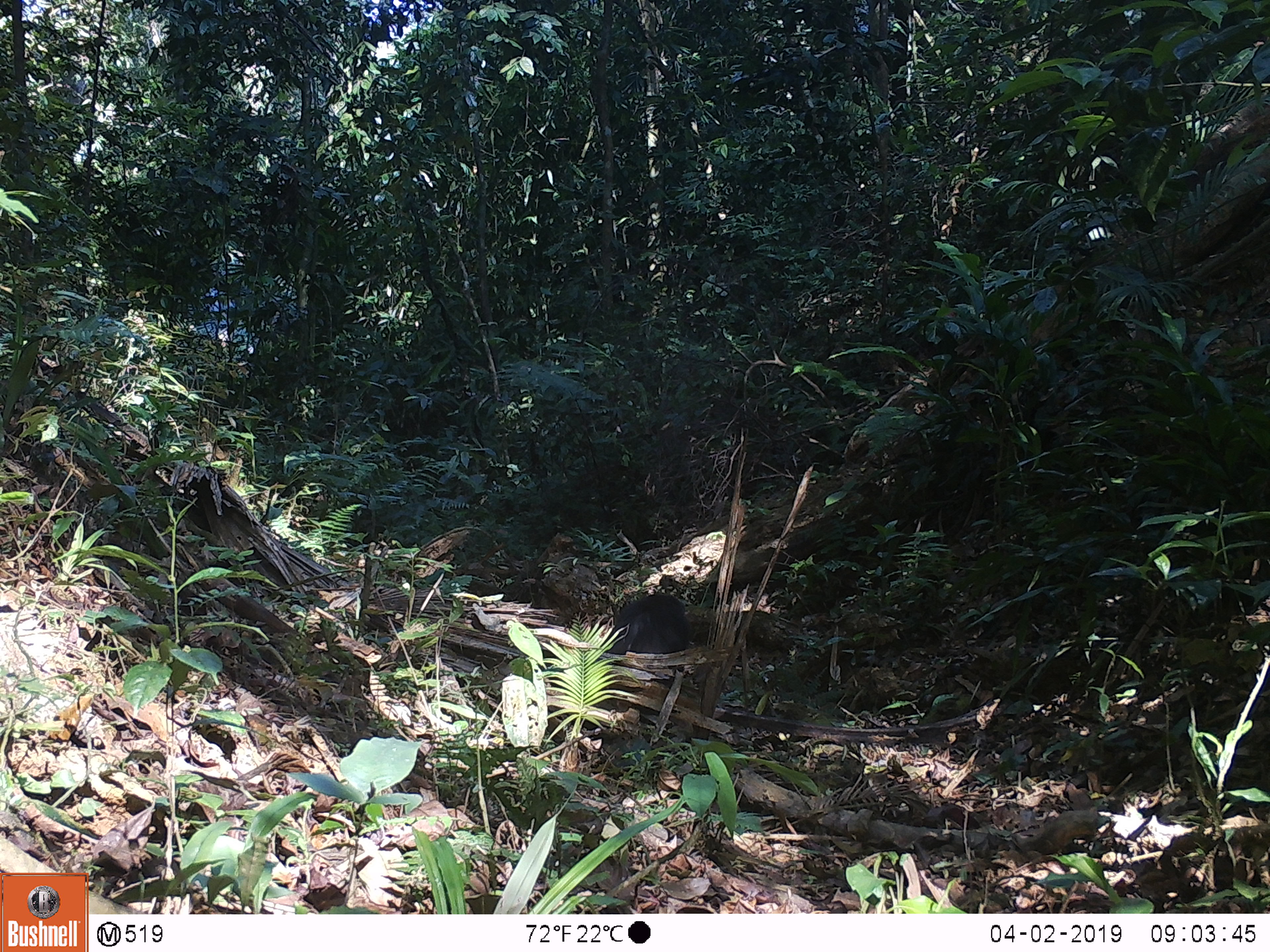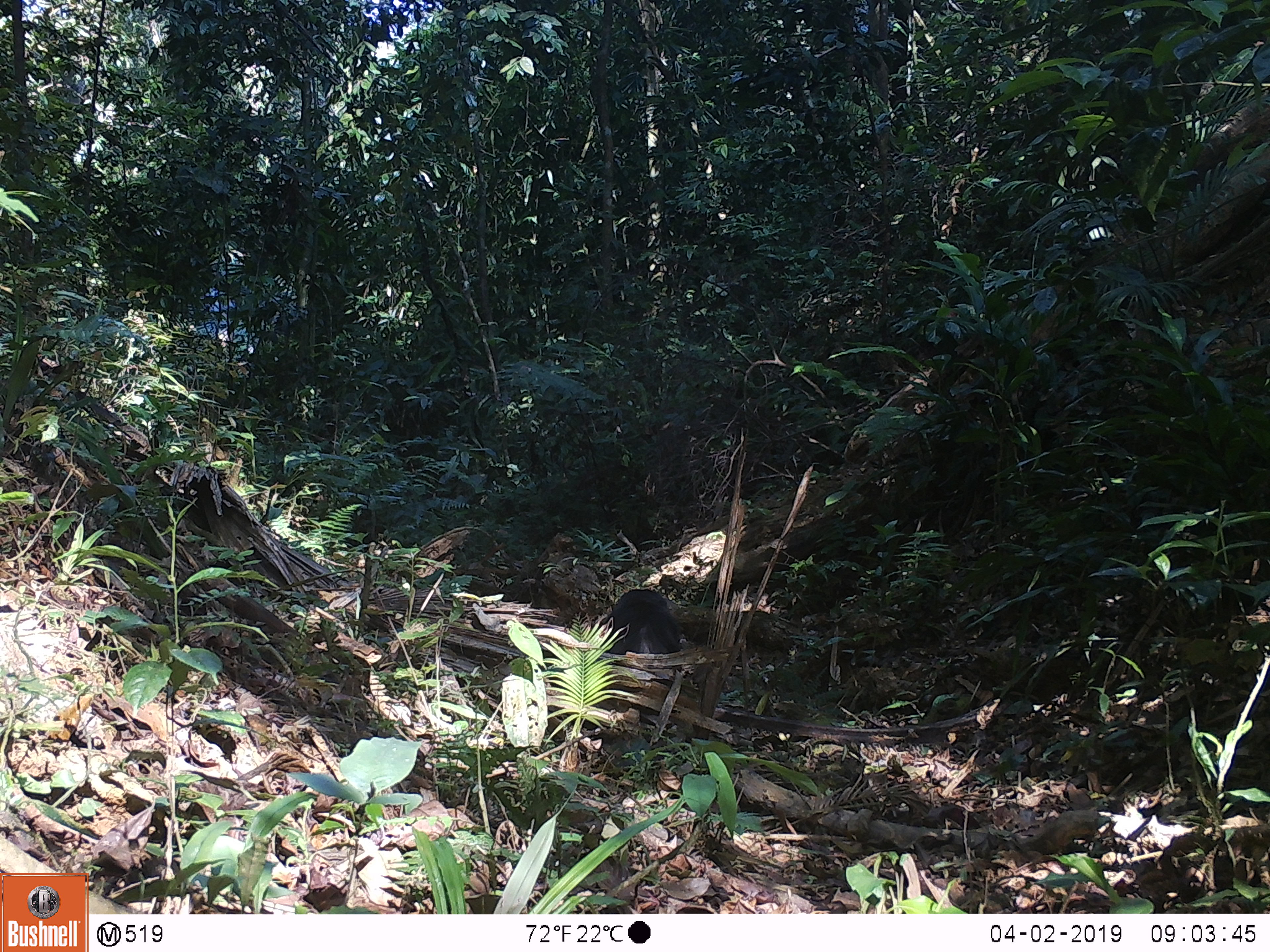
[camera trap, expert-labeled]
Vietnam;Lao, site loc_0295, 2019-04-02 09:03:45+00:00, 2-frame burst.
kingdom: Animalia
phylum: Chordata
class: Mammalia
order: Primates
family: Cercopithecidae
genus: Macaca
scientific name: Macaca arctoides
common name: stump-tailed macaque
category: stump tailed macaque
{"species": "stump tailed macaque (stump-tailed macaque) (Macaca arctoides)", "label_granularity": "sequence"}